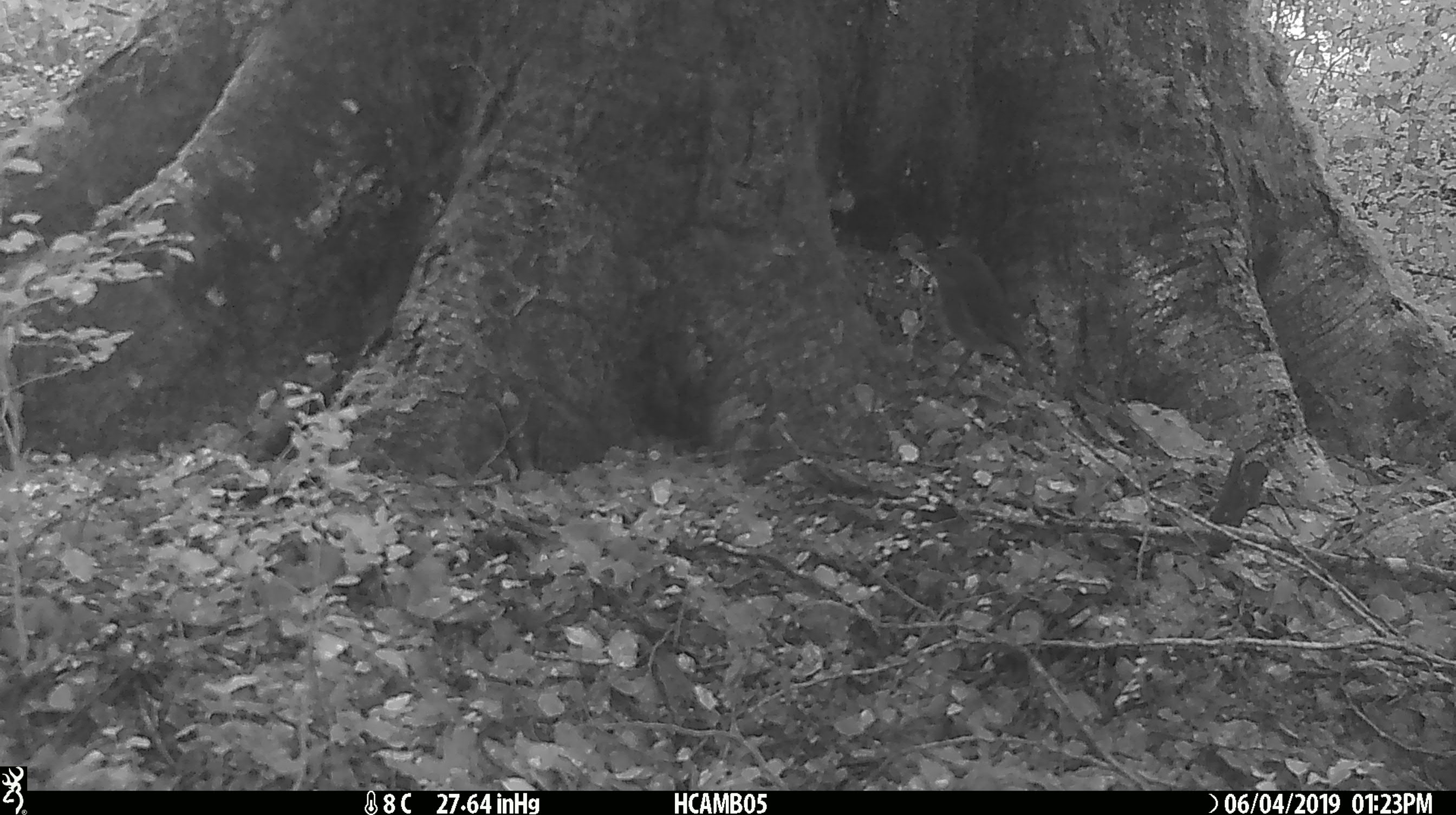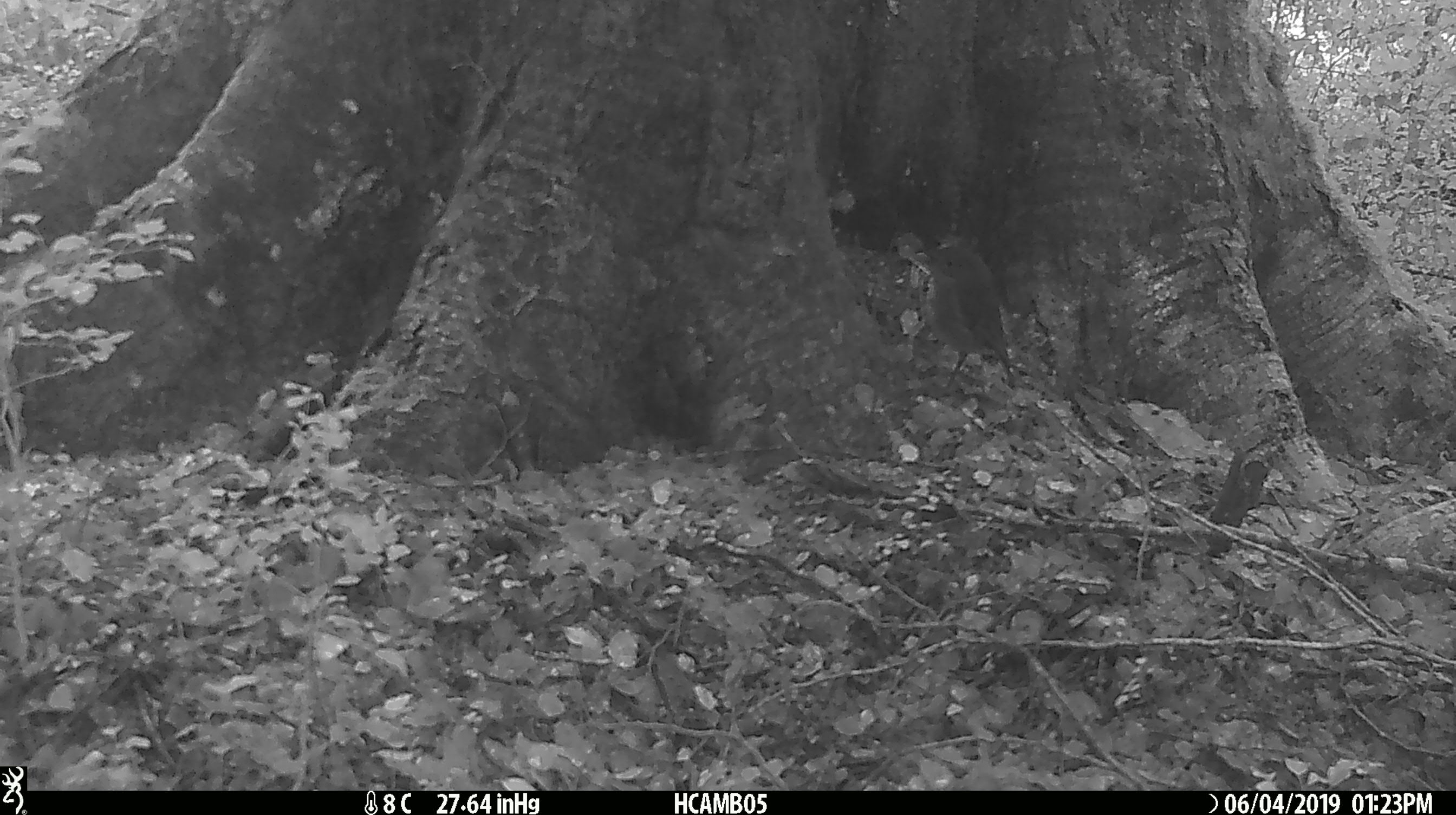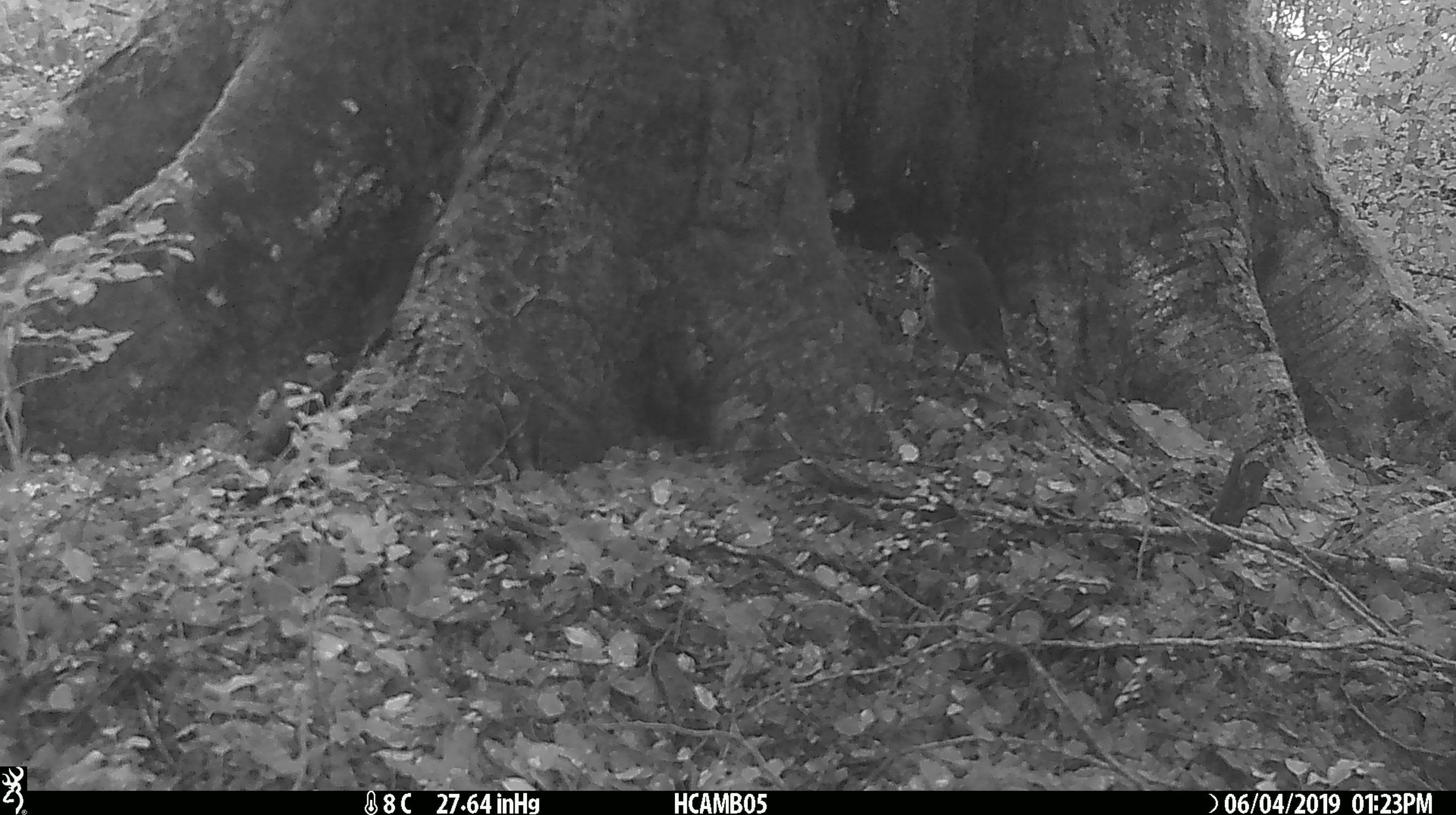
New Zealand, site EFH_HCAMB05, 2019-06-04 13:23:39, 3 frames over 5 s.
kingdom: Animalia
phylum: Chordata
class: Aves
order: Passeriformes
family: Petroicidae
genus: Petroica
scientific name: Petroica australis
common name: new zealand robin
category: robin